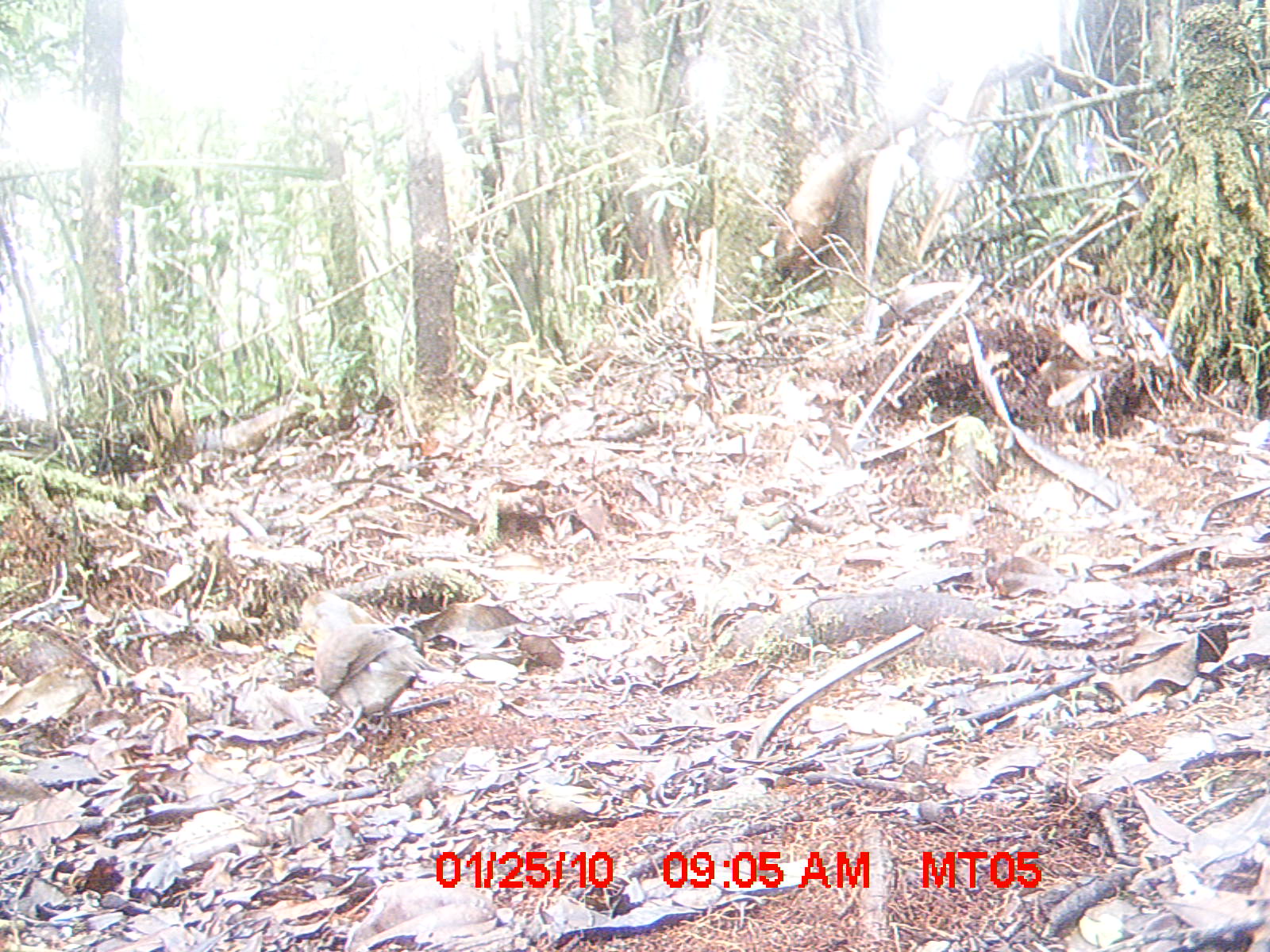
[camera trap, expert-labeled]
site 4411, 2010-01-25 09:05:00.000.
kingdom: Animalia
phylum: Chordata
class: Aves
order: Columbiformes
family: Columbidae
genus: Streptopelia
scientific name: Streptopelia picturata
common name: malagasy turtle dove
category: nesoenas picturata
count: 1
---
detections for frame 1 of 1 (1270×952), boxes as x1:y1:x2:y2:
nesoenas picturata: 300:590:446:743